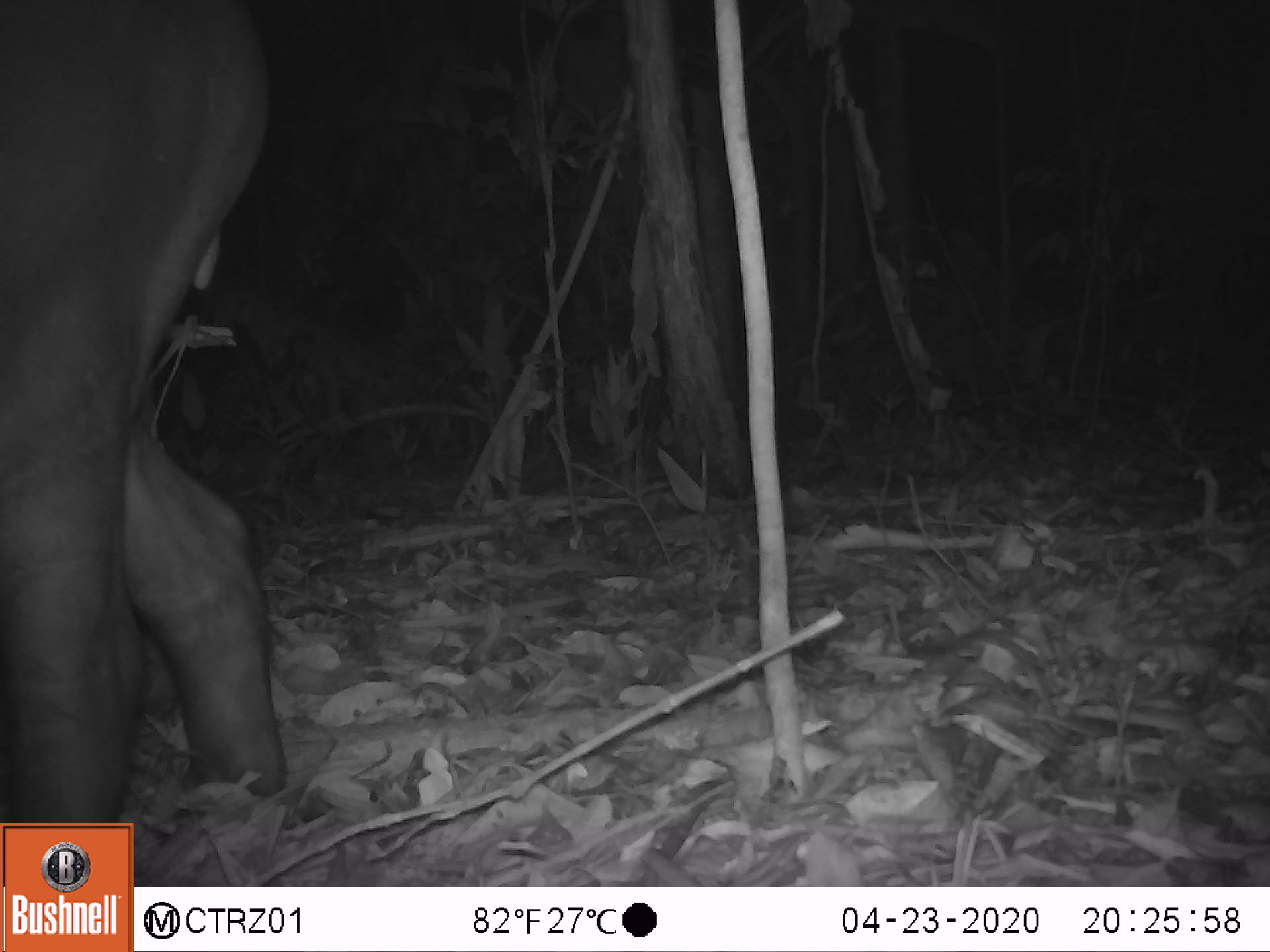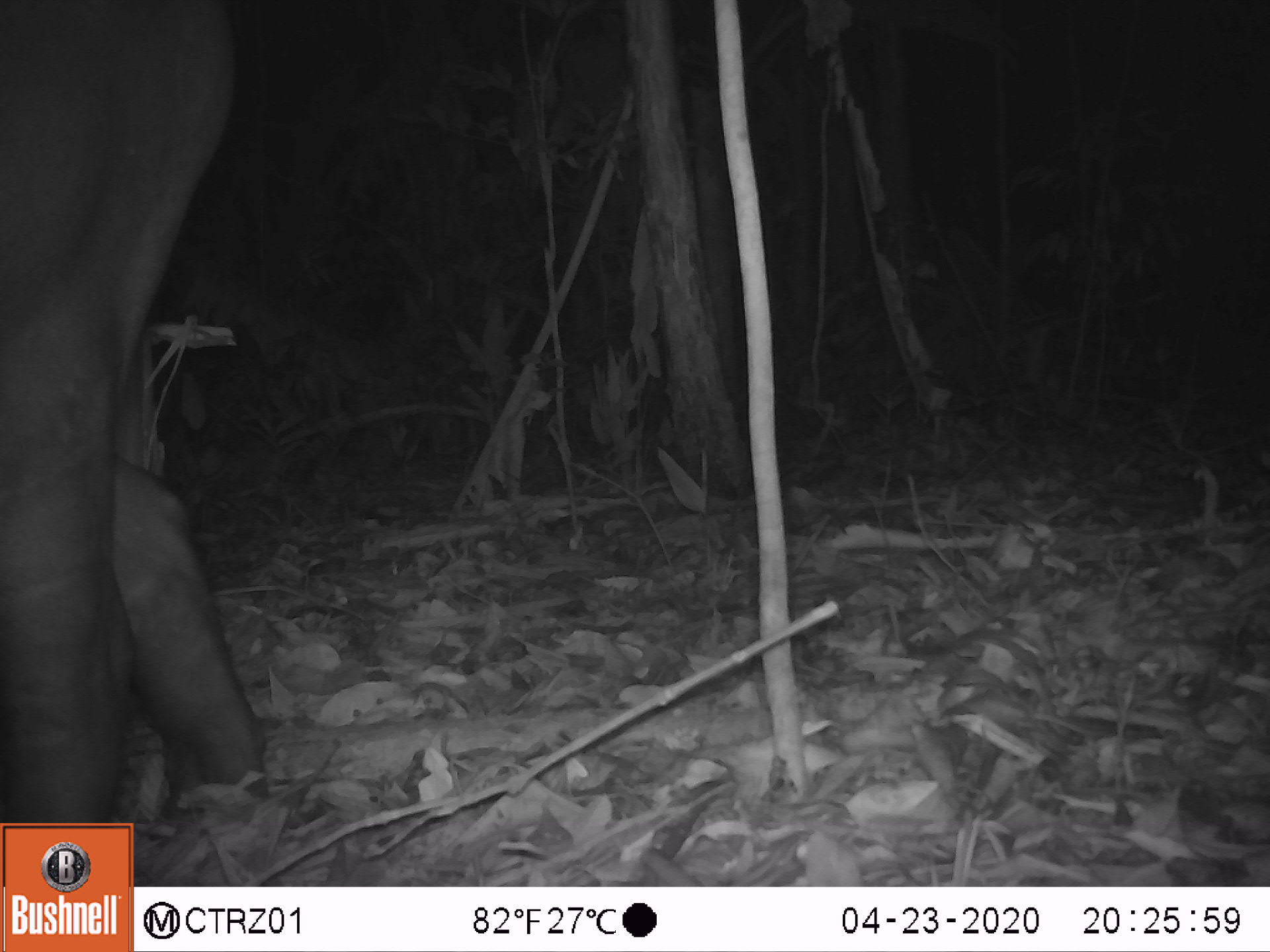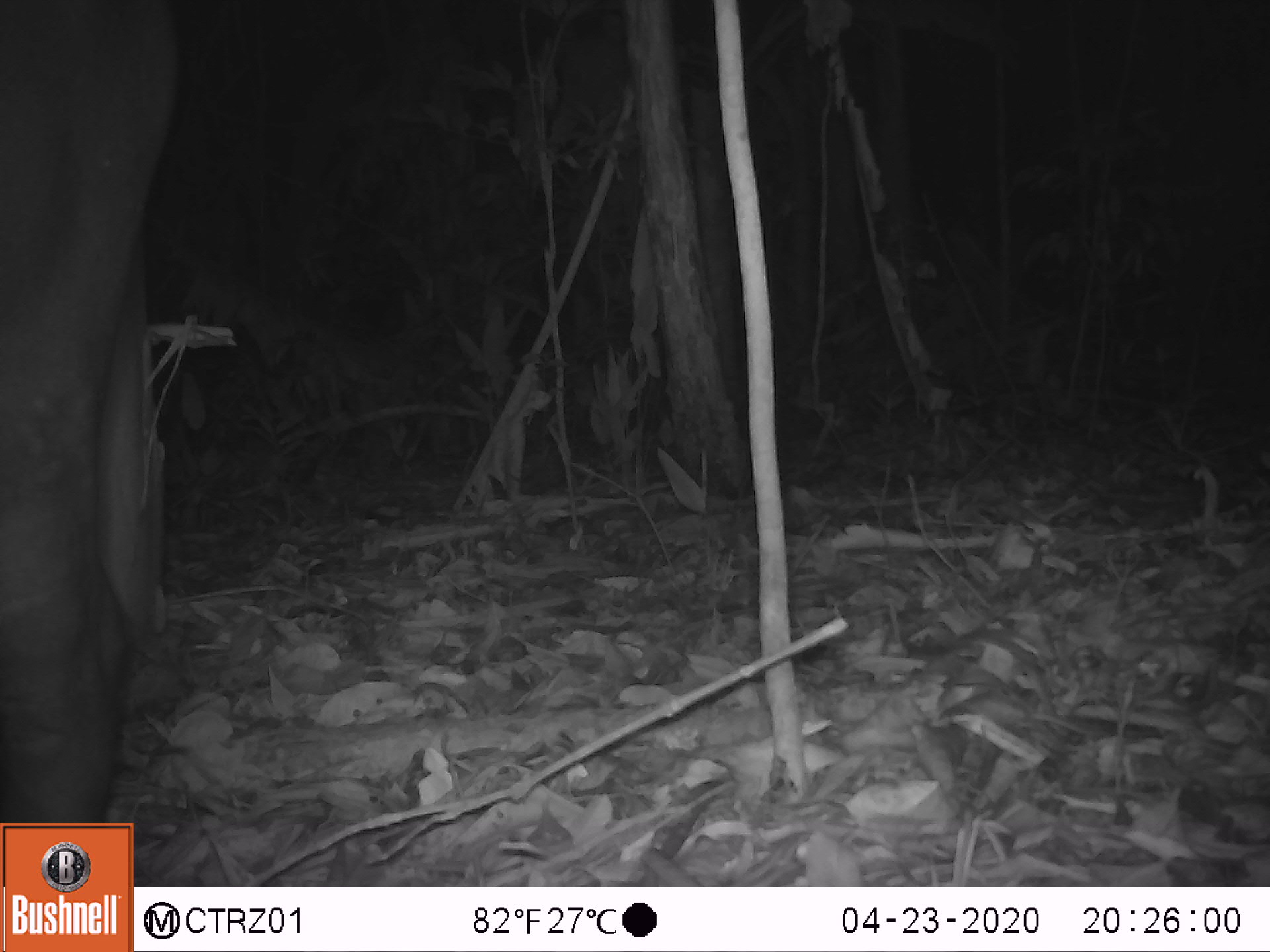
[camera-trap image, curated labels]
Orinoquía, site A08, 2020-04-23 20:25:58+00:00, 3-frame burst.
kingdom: Animalia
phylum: Chordata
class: Mammalia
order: Perissodactyla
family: Tapiridae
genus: Tapirus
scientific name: Tapirus terrestris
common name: lowland tapir